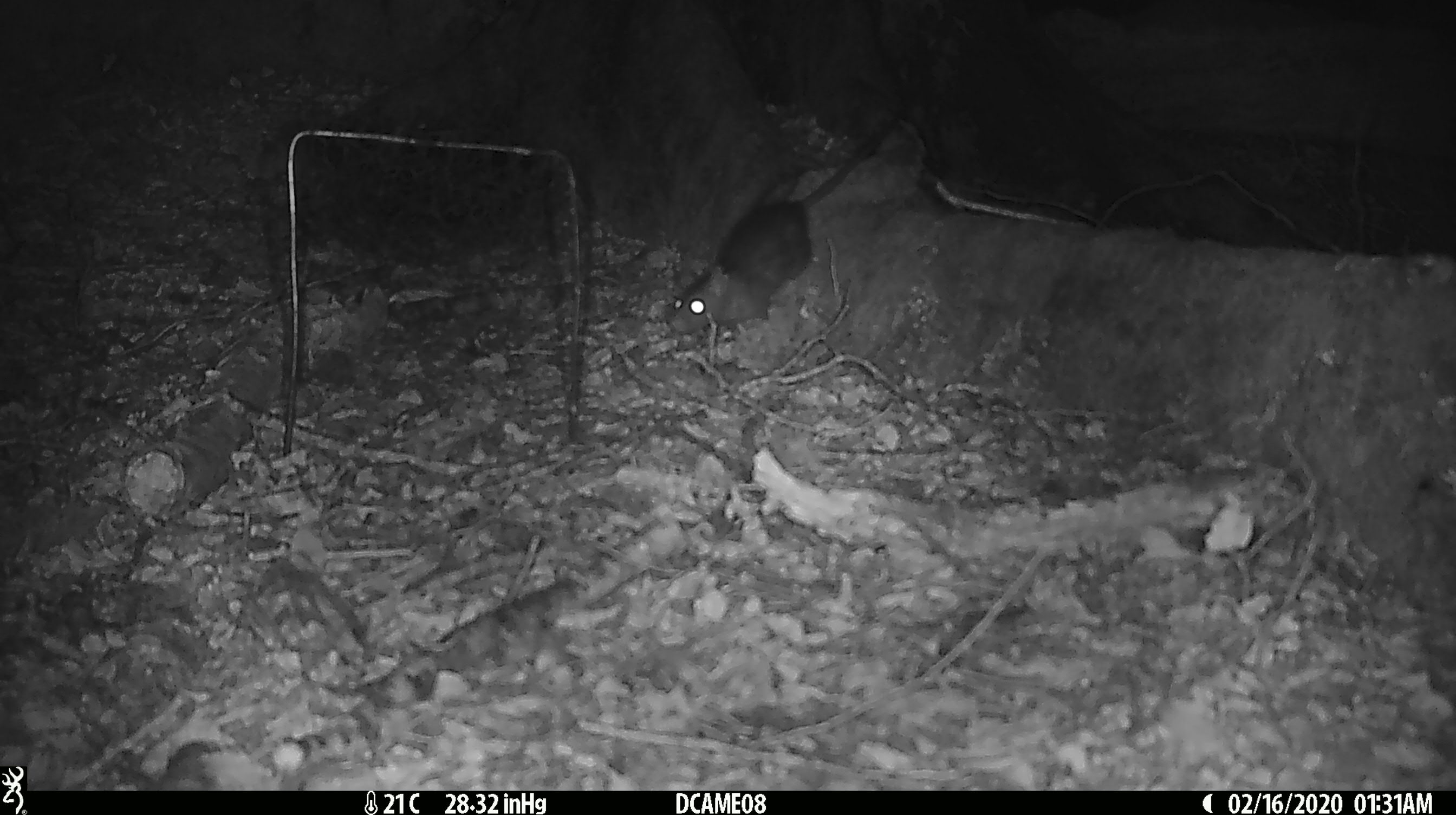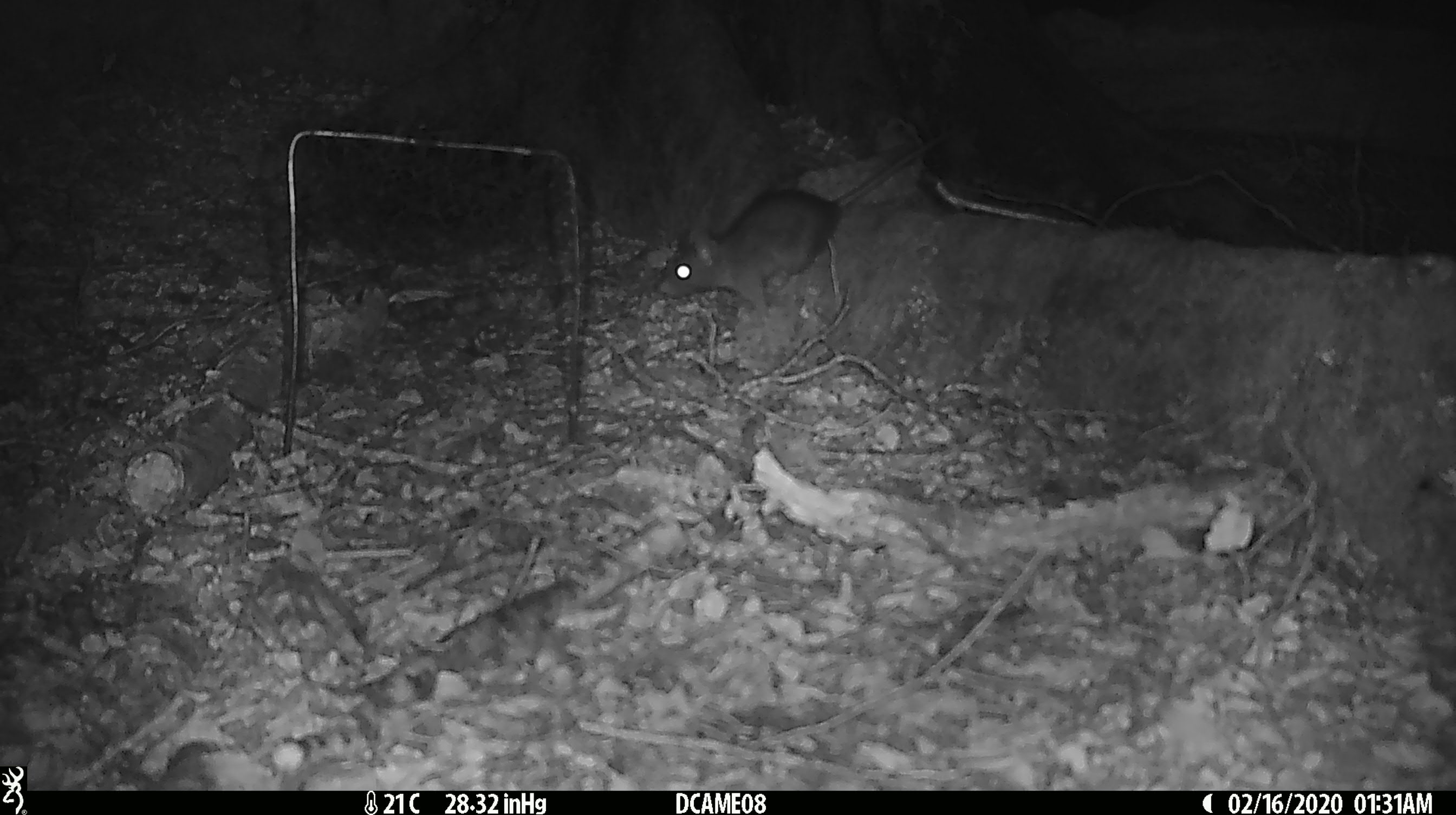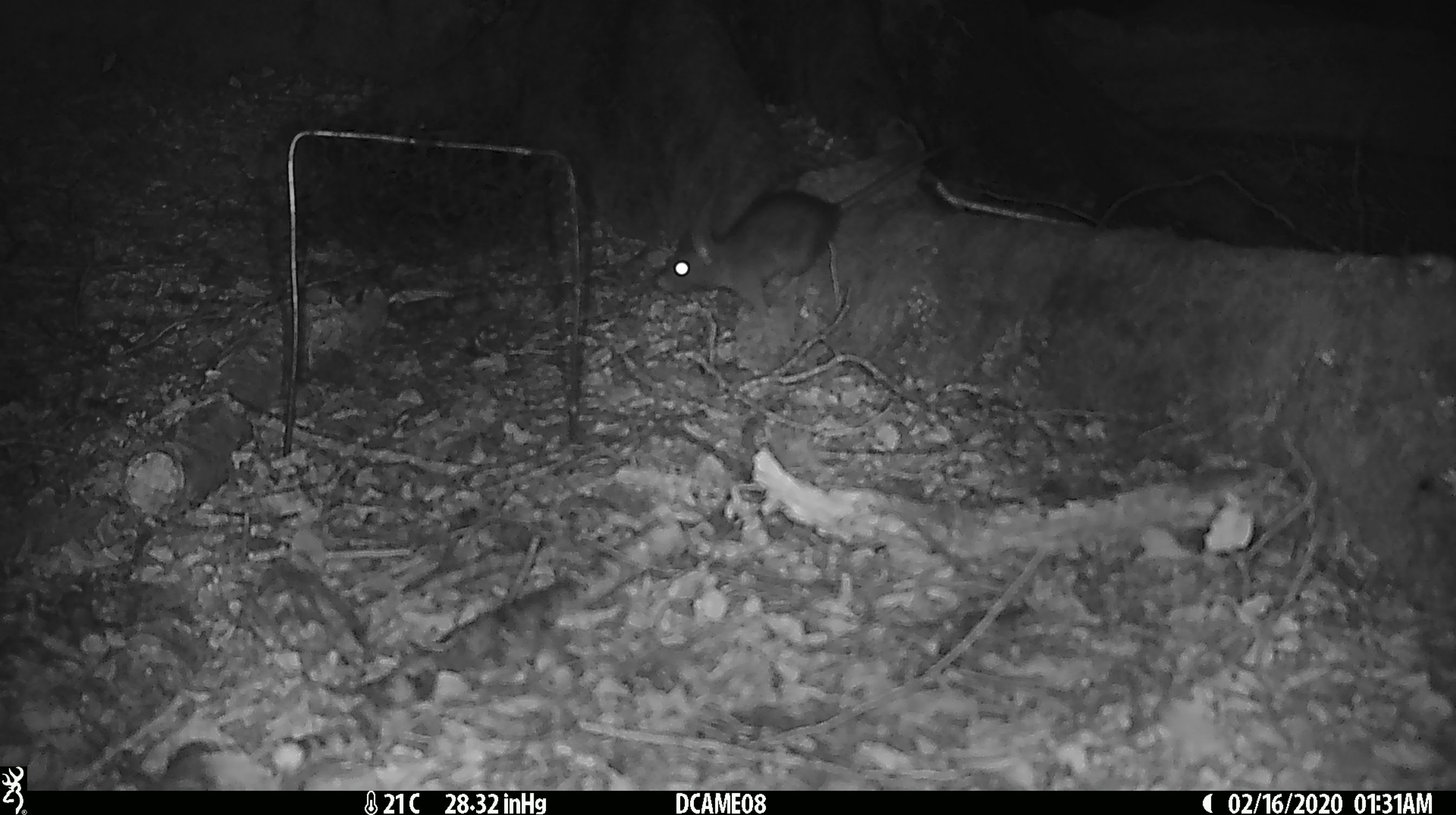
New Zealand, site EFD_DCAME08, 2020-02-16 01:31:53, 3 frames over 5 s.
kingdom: Animalia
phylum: Chordata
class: Mammalia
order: Rodentia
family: Muridae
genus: Rattus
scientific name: Rattus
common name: rat